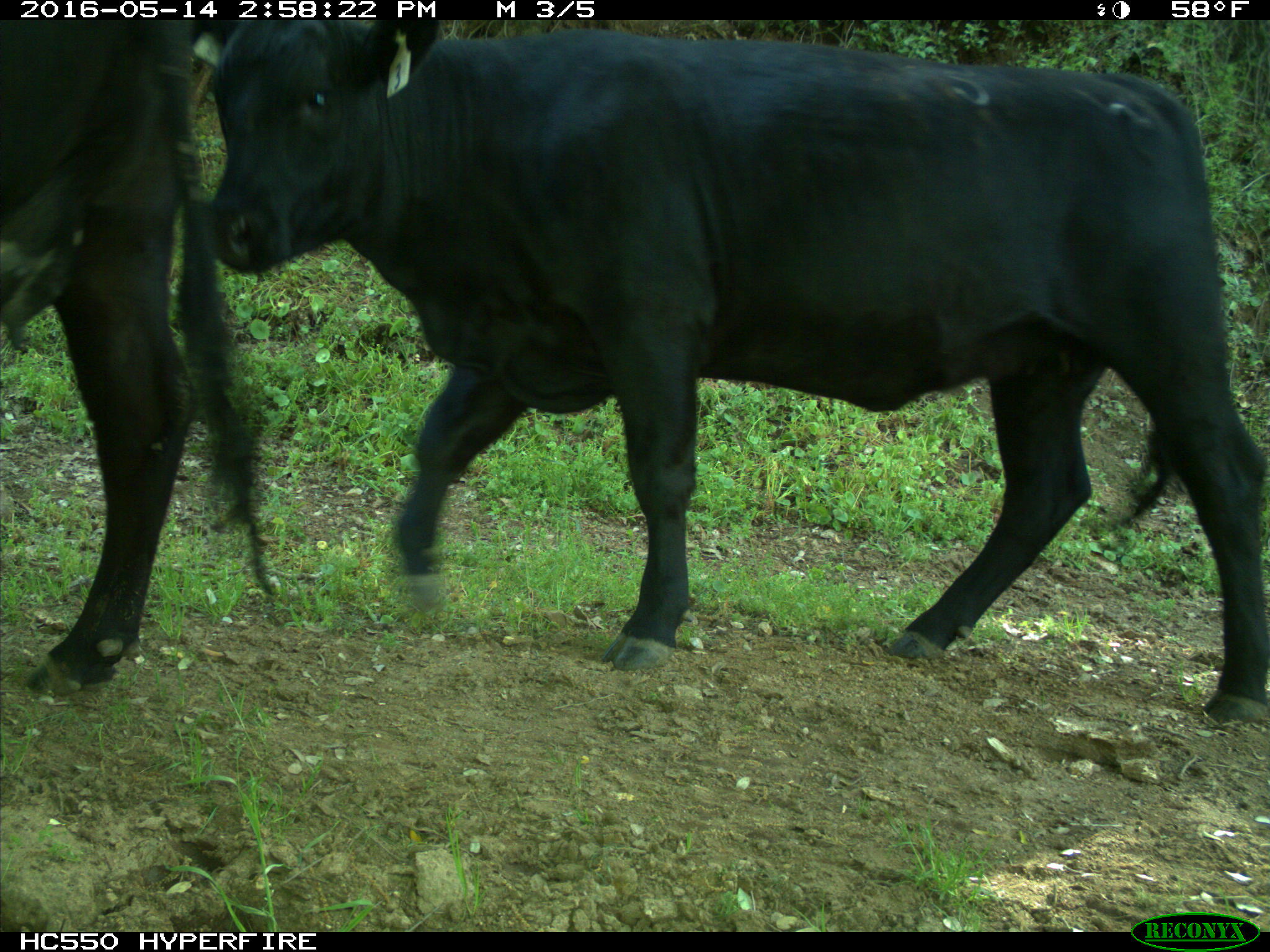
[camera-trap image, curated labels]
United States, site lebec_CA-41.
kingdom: Animalia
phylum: Chordata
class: Mammalia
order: Artiodactyla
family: Bovidae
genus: Bos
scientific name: Bos taurus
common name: domestic cow